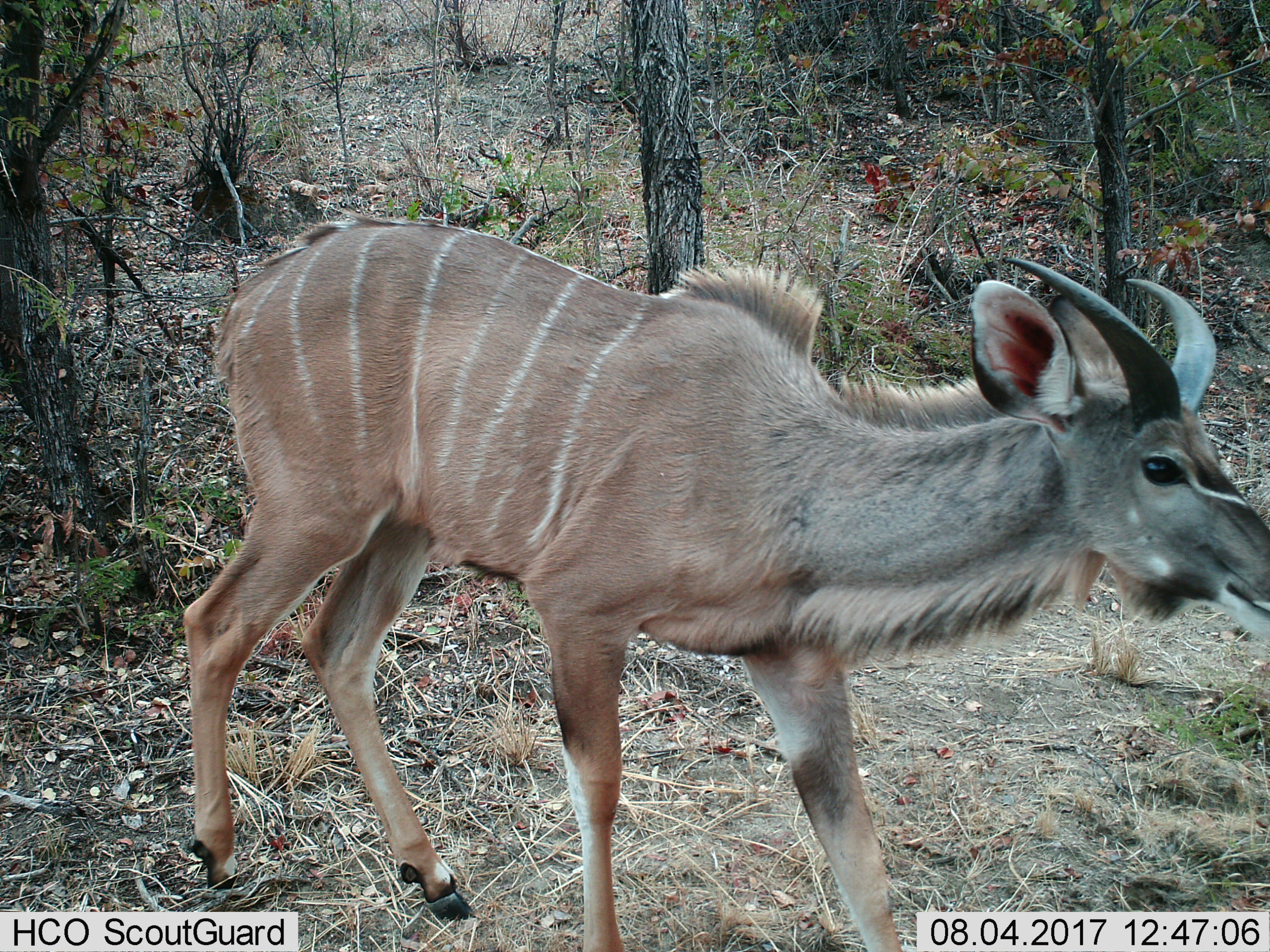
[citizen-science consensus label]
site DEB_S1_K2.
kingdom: Animalia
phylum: Chordata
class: Mammalia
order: Artiodactyla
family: Bovidae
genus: Tragelaphus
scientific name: Tragelaphus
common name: kudu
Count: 1.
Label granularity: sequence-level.